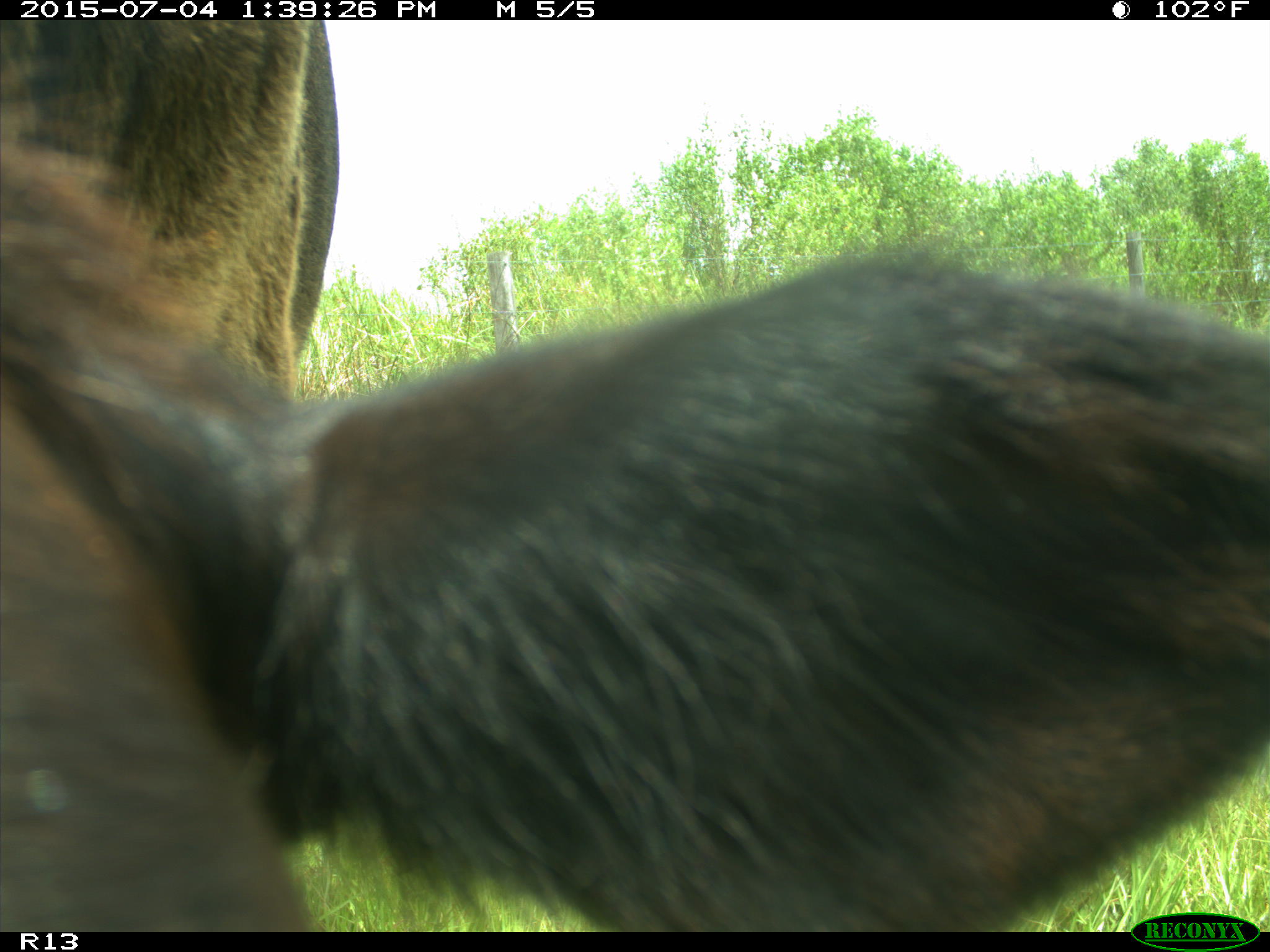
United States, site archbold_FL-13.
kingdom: Animalia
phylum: Chordata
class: Mammalia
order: Artiodactyla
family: Bovidae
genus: Bos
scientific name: Bos taurus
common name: domestic cow